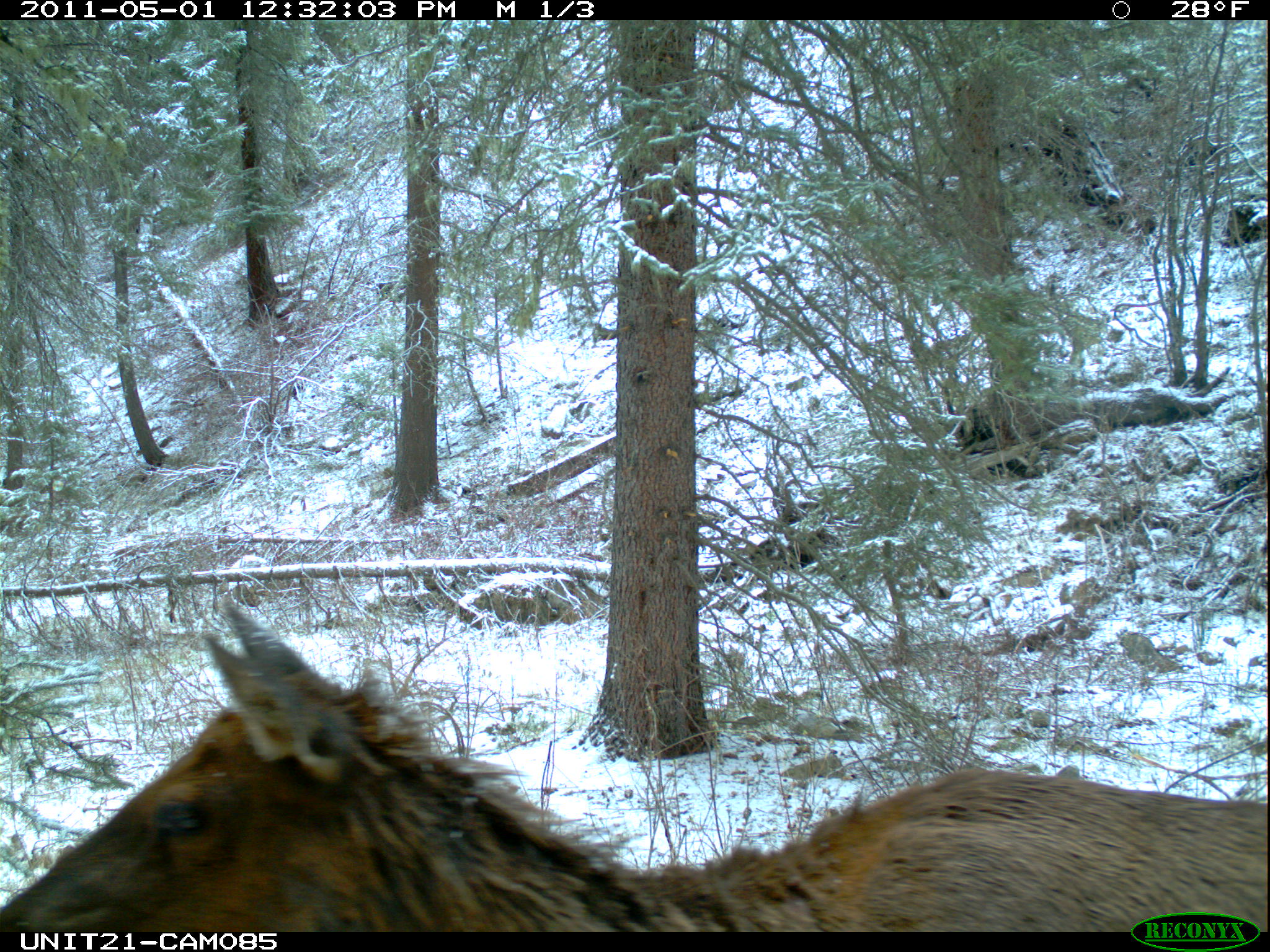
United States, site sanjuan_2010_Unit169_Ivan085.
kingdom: Animalia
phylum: Chordata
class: Mammalia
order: Artiodactyla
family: Cervidae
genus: Cervus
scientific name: Cervus elaphus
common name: red deer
Cervus elaphus (red deer).